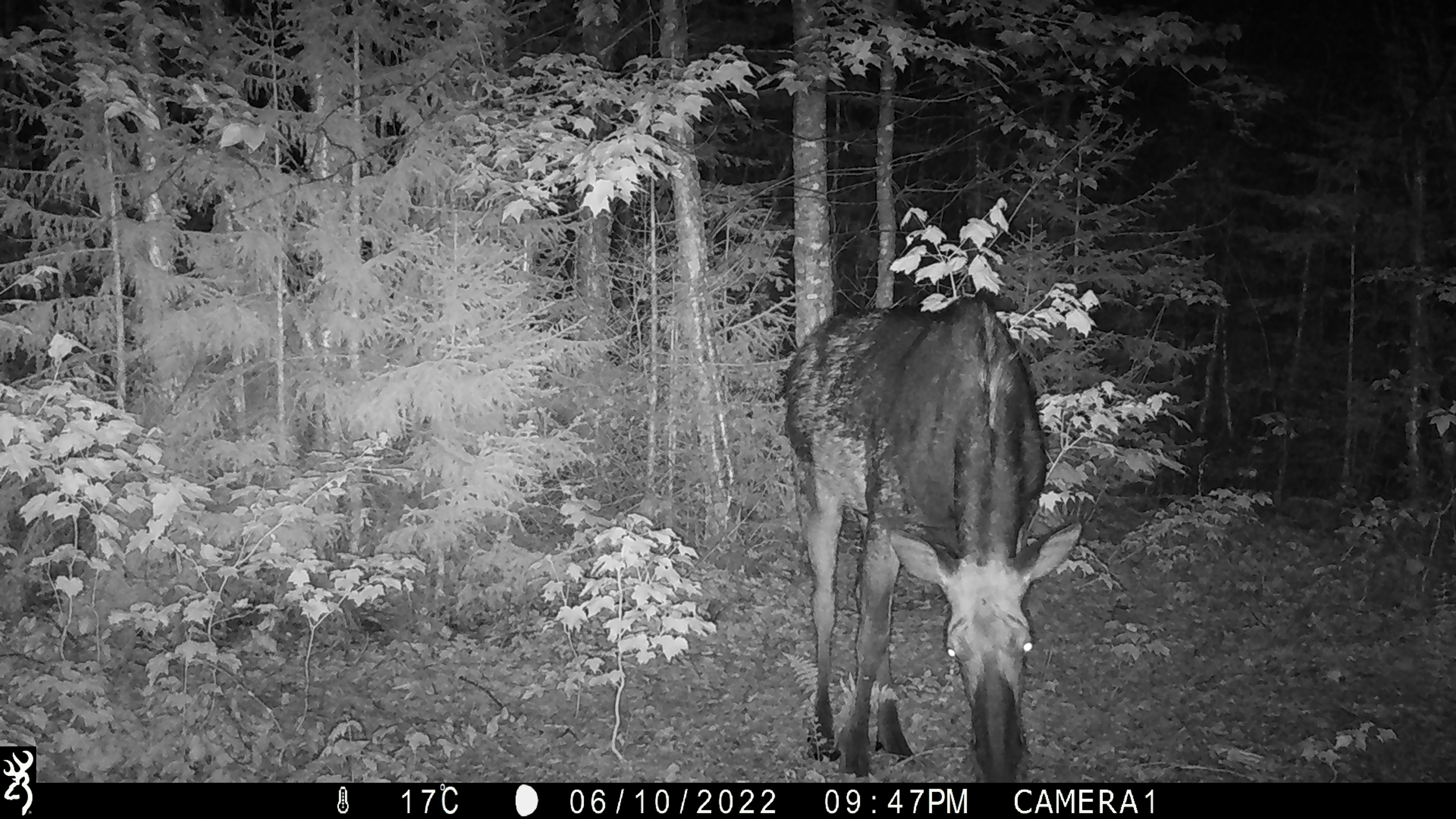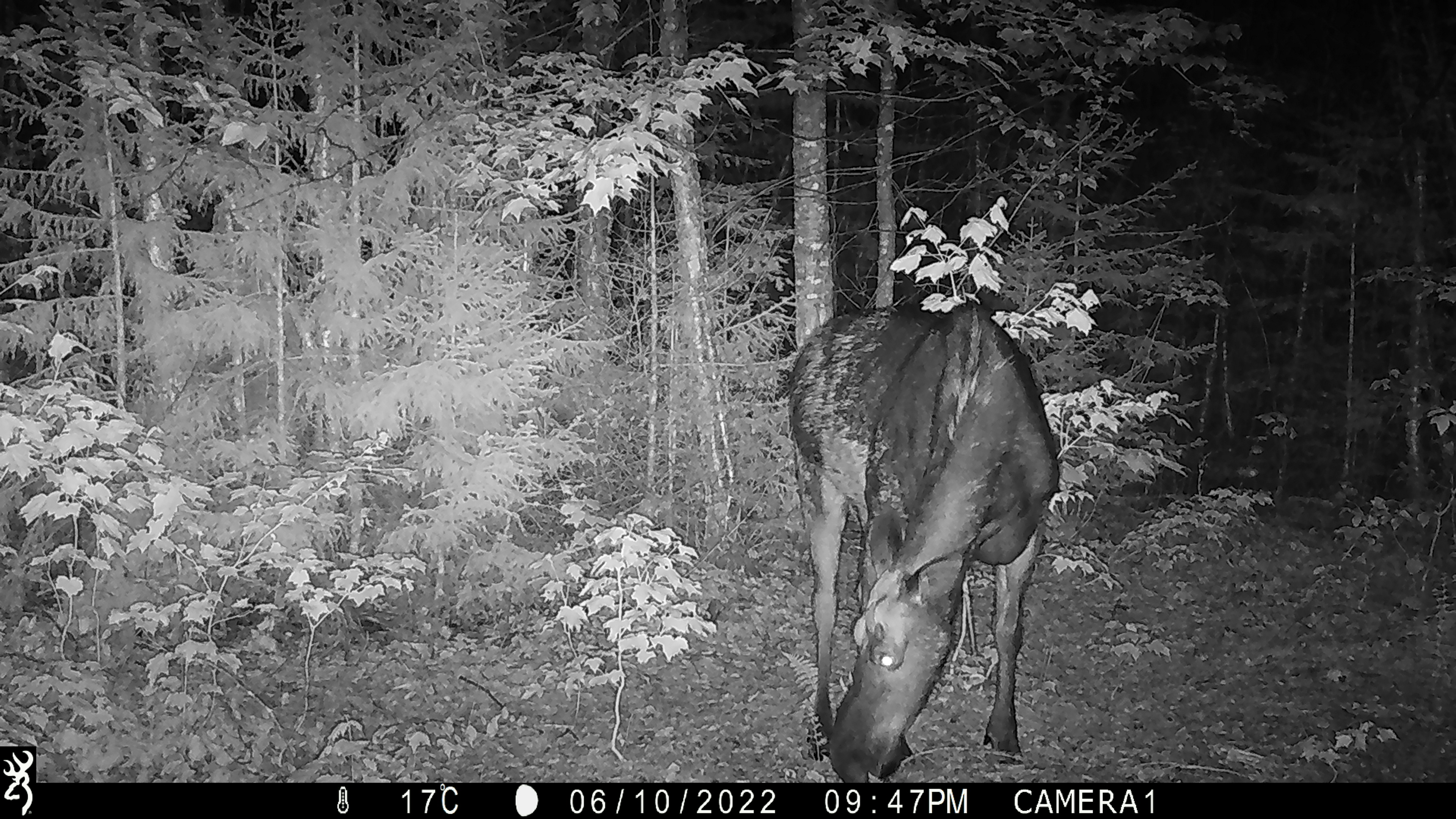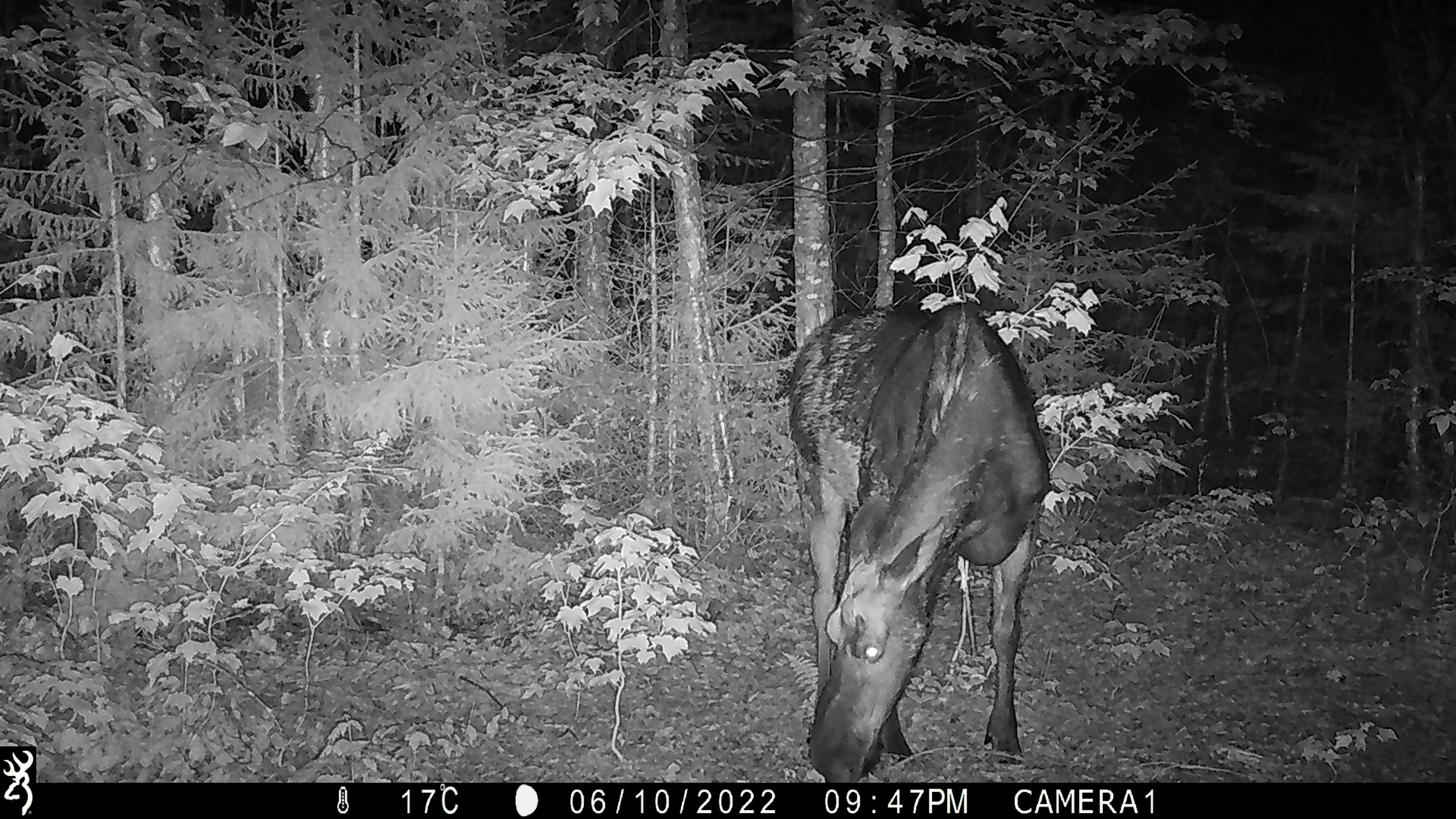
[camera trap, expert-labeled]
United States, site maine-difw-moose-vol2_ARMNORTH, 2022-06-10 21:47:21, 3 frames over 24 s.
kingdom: Animalia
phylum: Chordata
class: Mammalia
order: Artiodactyla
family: Cervidae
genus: Alces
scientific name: Alces alces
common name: moose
Moose (Alces alces).